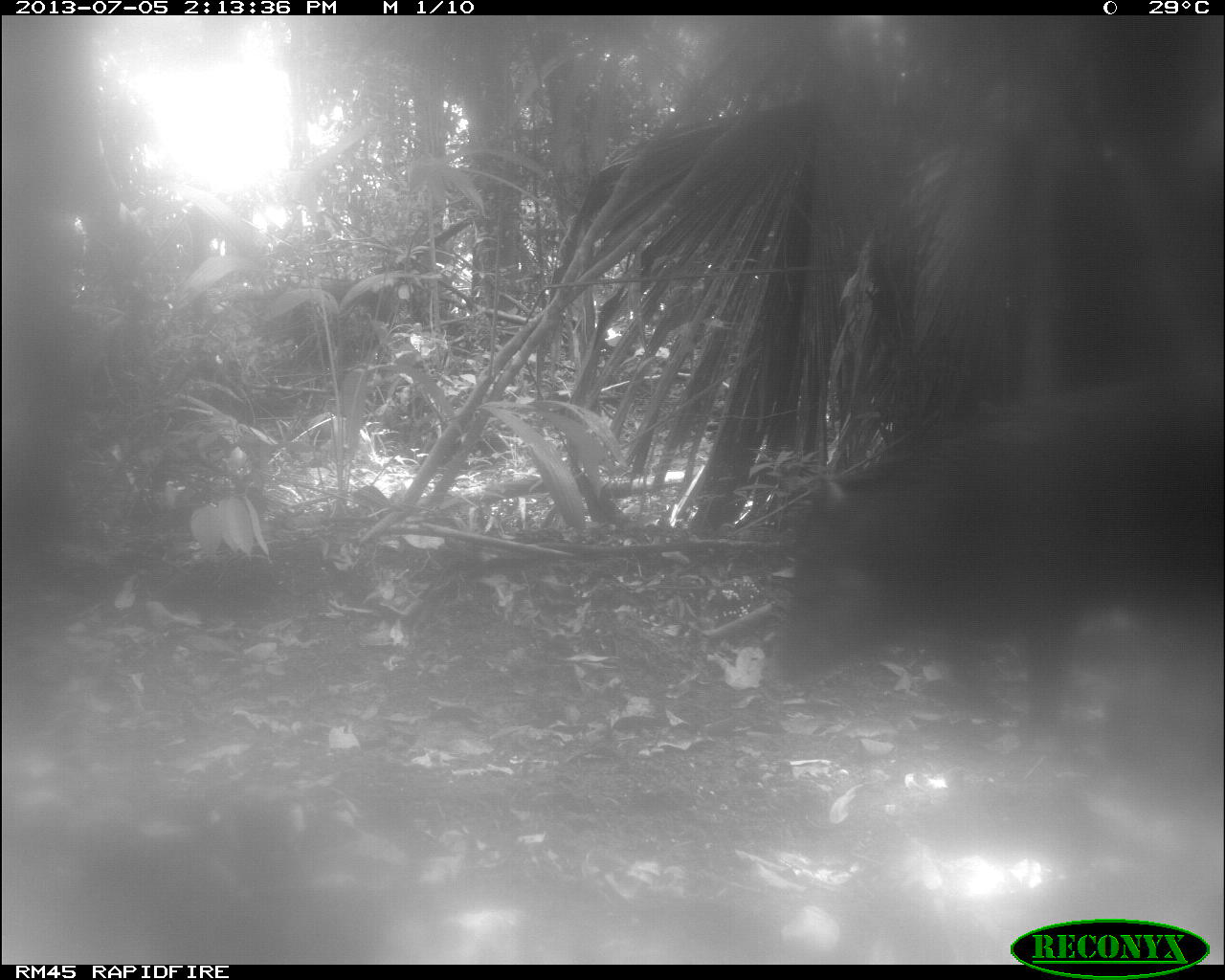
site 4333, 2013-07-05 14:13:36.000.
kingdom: Animalia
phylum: Chordata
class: Mammalia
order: Artiodactyla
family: Tayassuidae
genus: Tayassu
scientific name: Tayassu pecari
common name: white-lipped peccary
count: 1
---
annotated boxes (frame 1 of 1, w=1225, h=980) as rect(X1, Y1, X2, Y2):
tayassu pecari: rect(774, 373, 1225, 745)